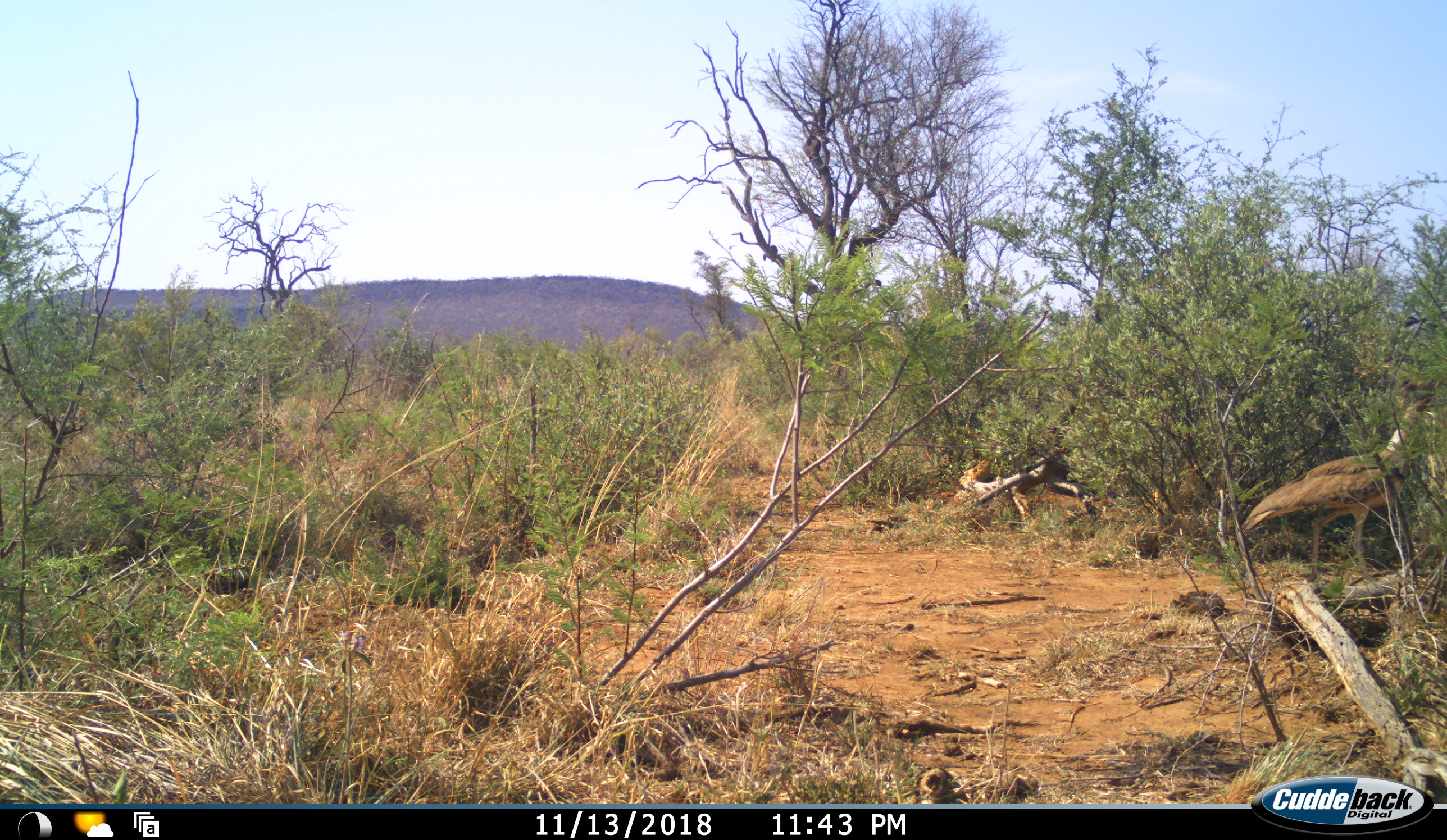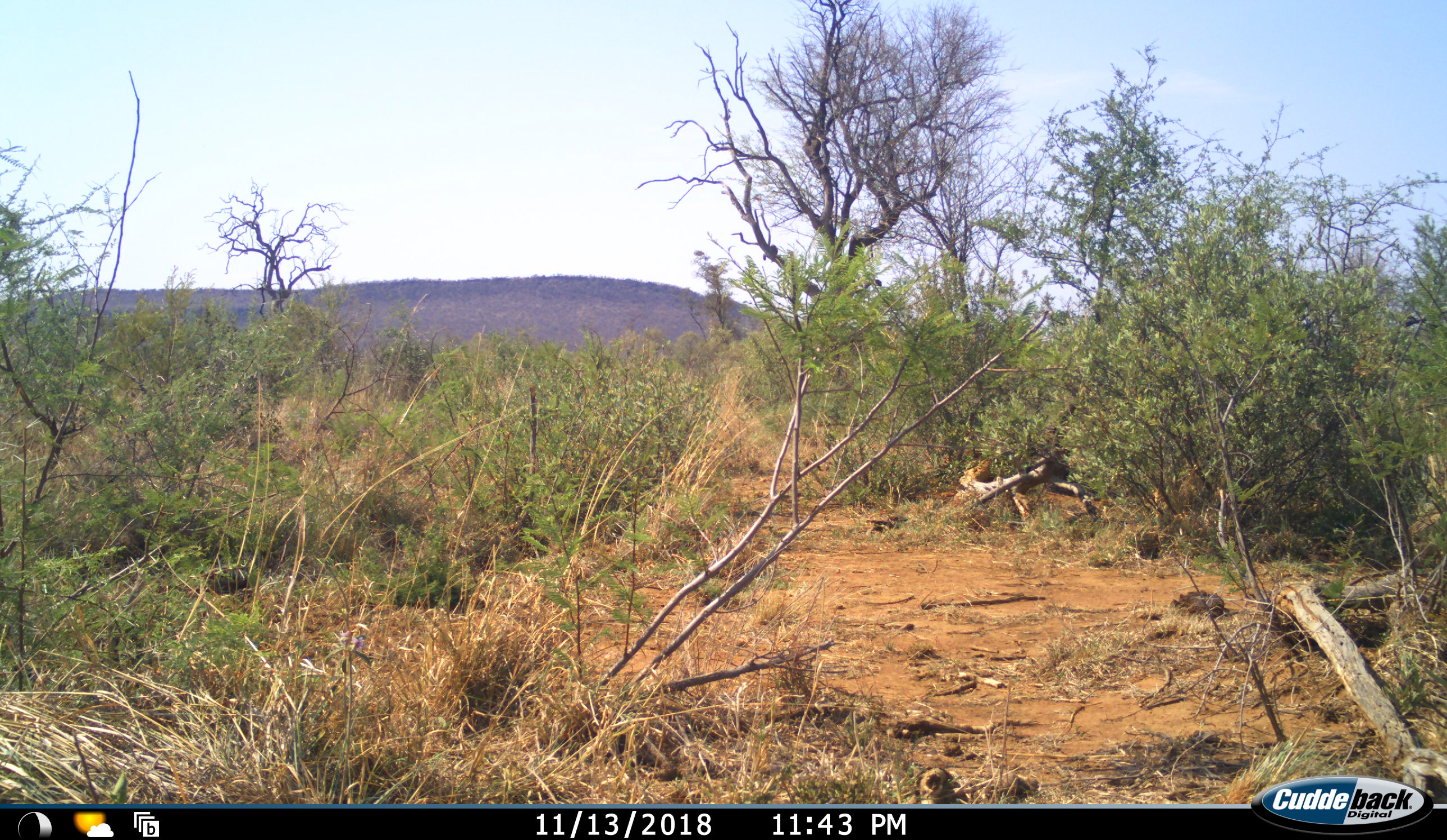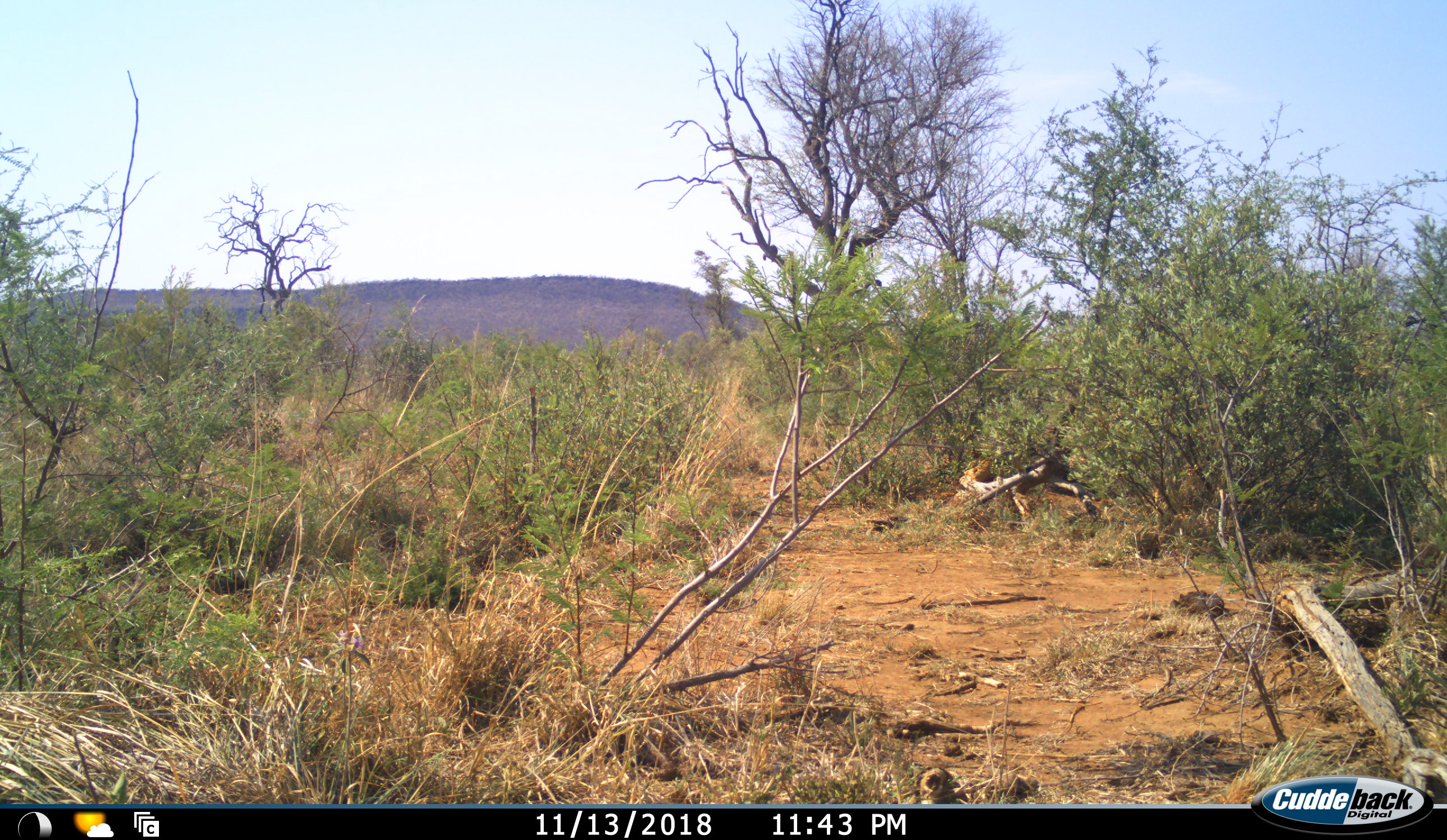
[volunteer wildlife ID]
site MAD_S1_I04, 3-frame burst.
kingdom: Animalia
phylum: Chordata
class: Aves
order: Otidiformes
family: Otididae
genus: Ardeotis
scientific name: Ardeotis kori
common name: kori bustard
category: bustardkori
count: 1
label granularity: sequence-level